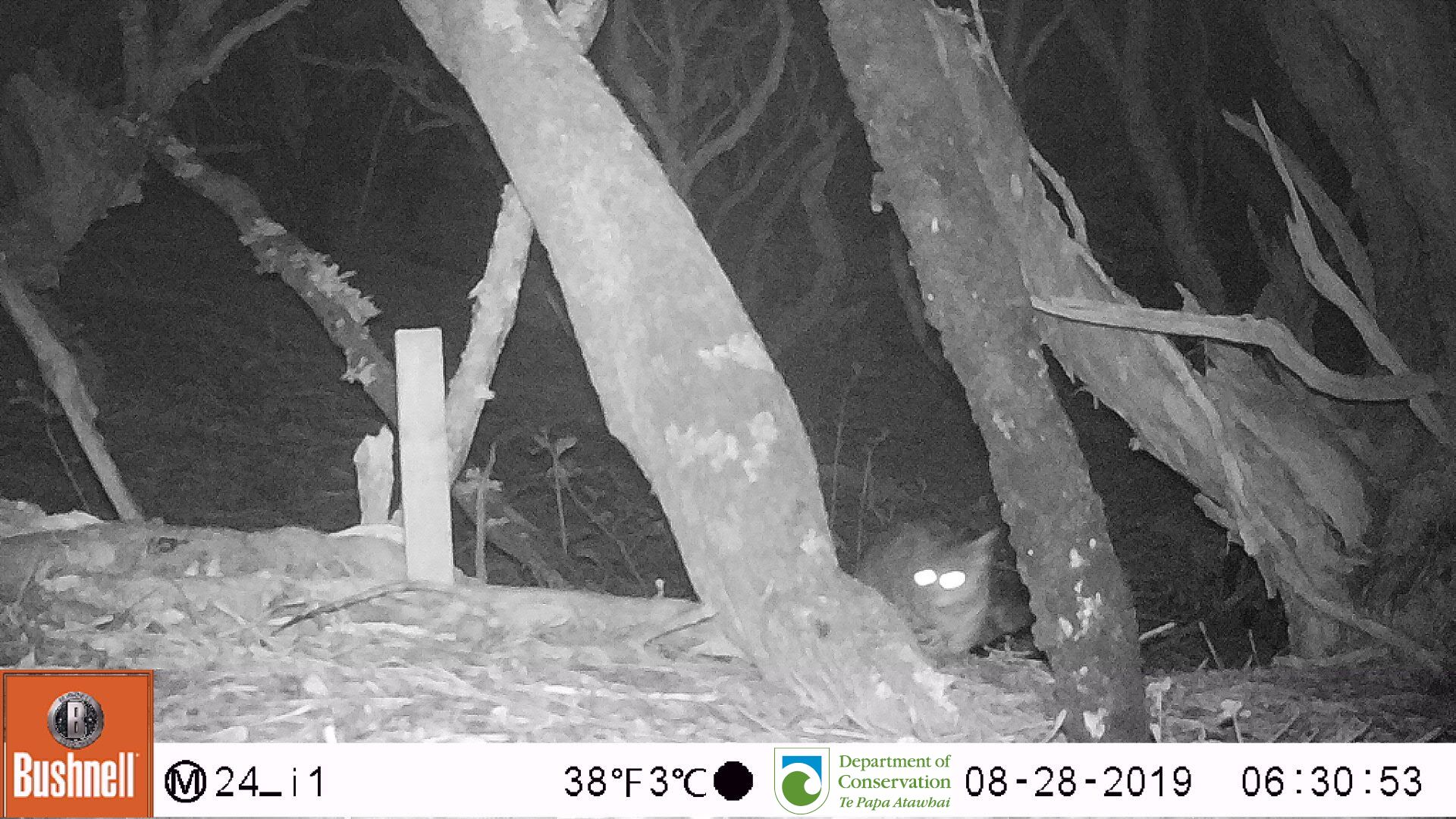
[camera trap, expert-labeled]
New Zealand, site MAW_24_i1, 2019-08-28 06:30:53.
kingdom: Animalia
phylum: Chordata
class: Mammalia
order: Carnivora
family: Felidae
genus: Felis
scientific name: Felis catus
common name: domestic cat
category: cat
Cat (domestic cat) (Felis catus).